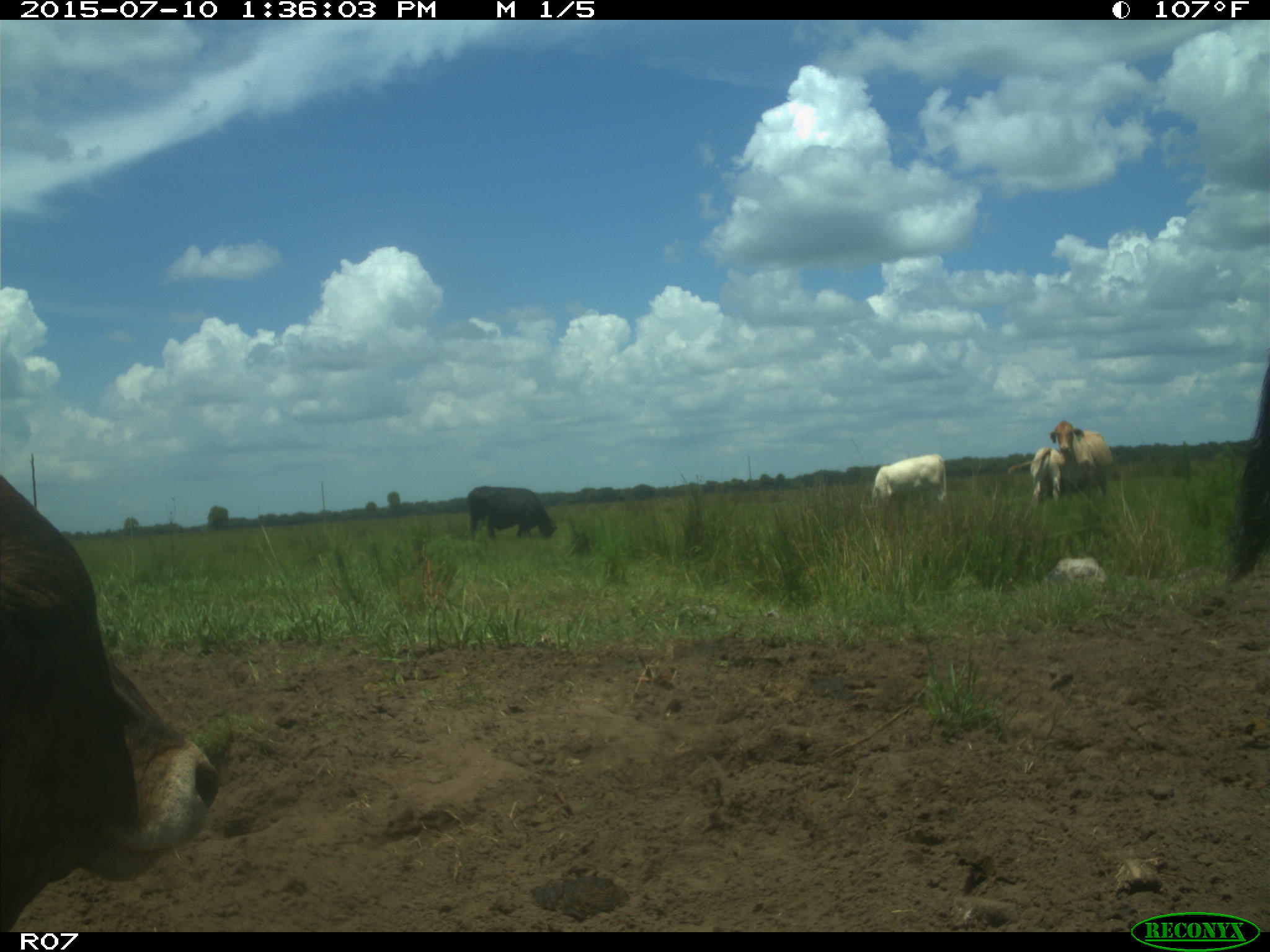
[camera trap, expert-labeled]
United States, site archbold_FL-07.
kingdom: Animalia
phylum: Chordata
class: Mammalia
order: Artiodactyla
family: Bovidae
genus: Bos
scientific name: Bos taurus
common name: domestic cow